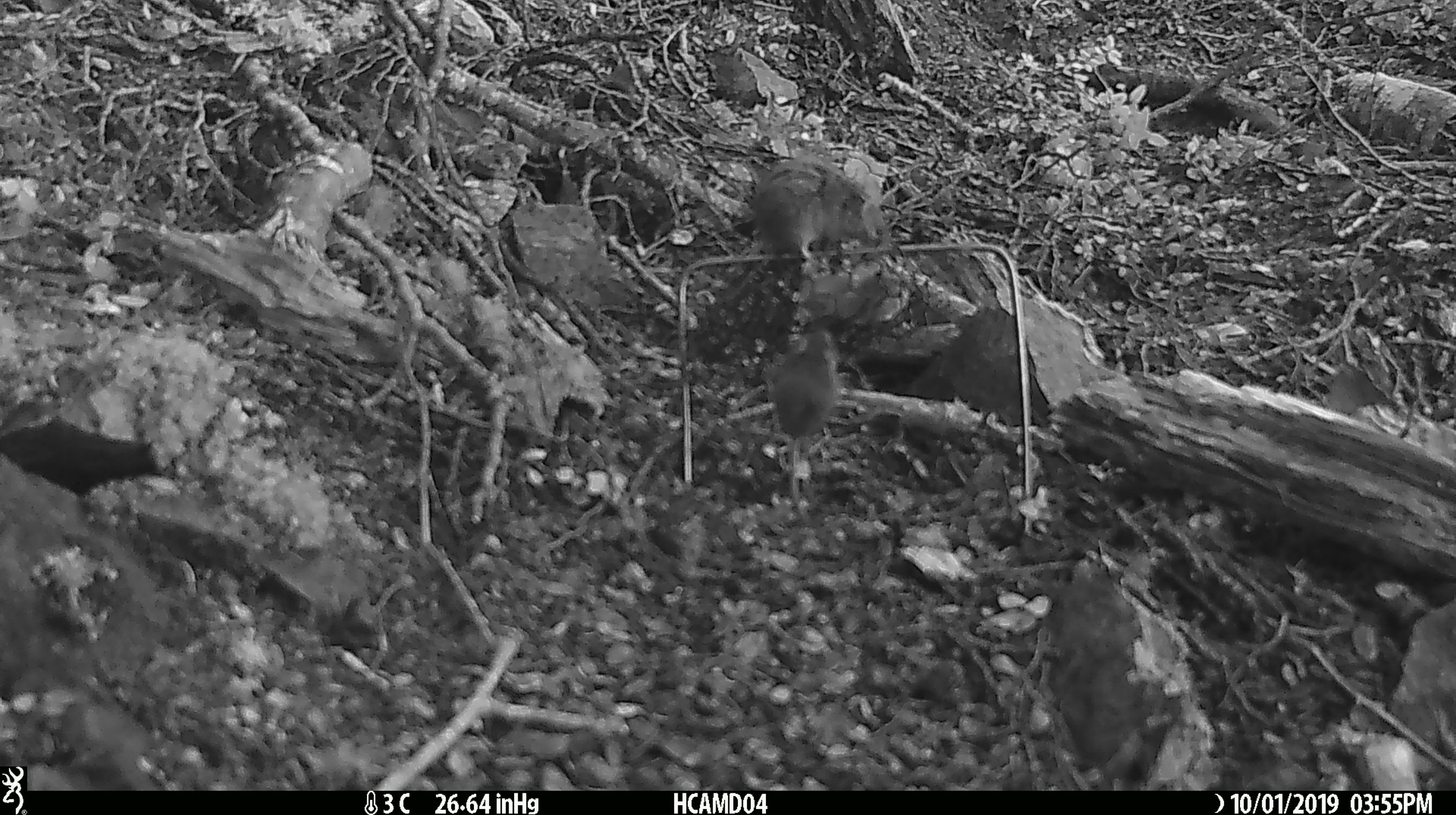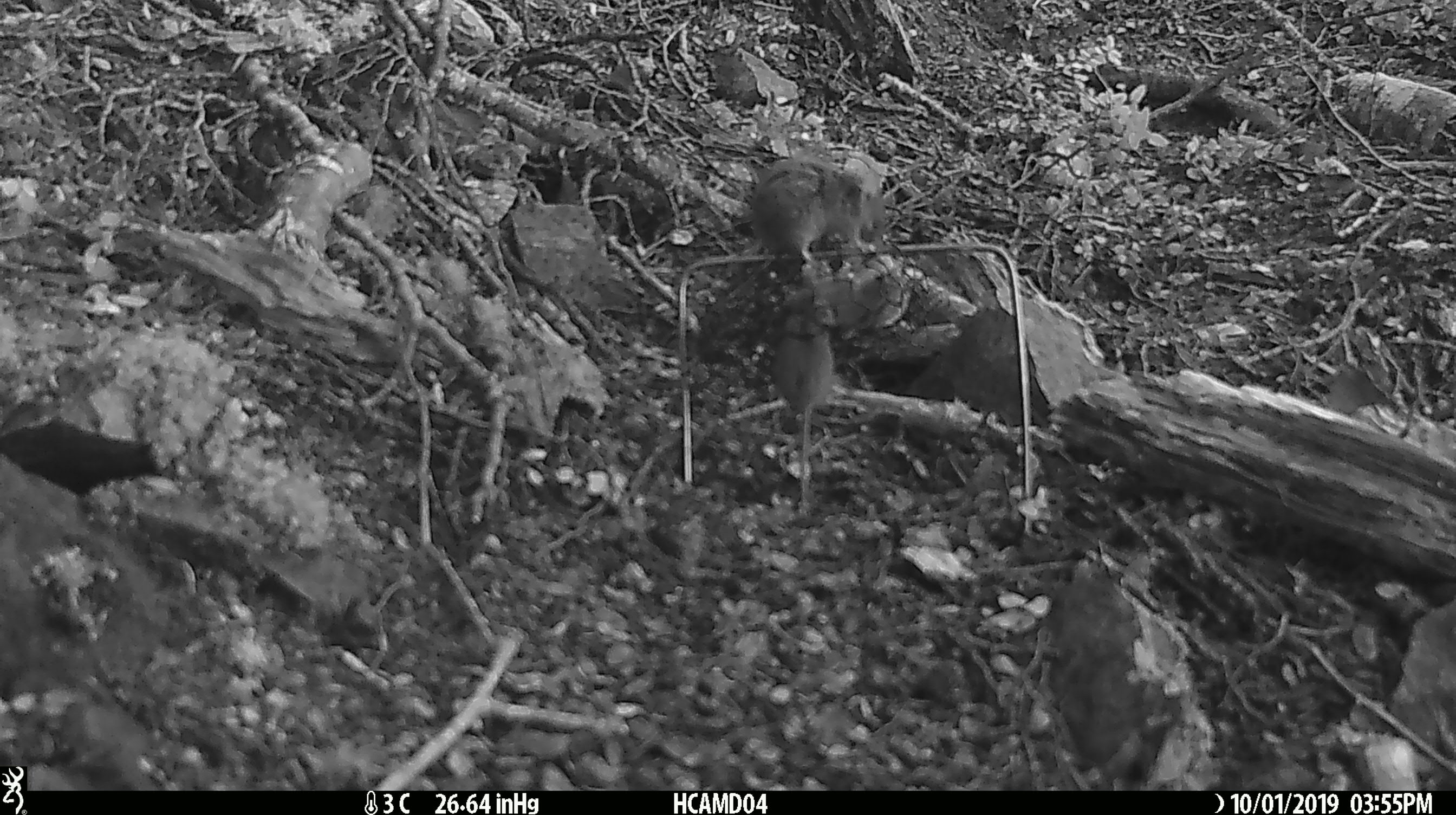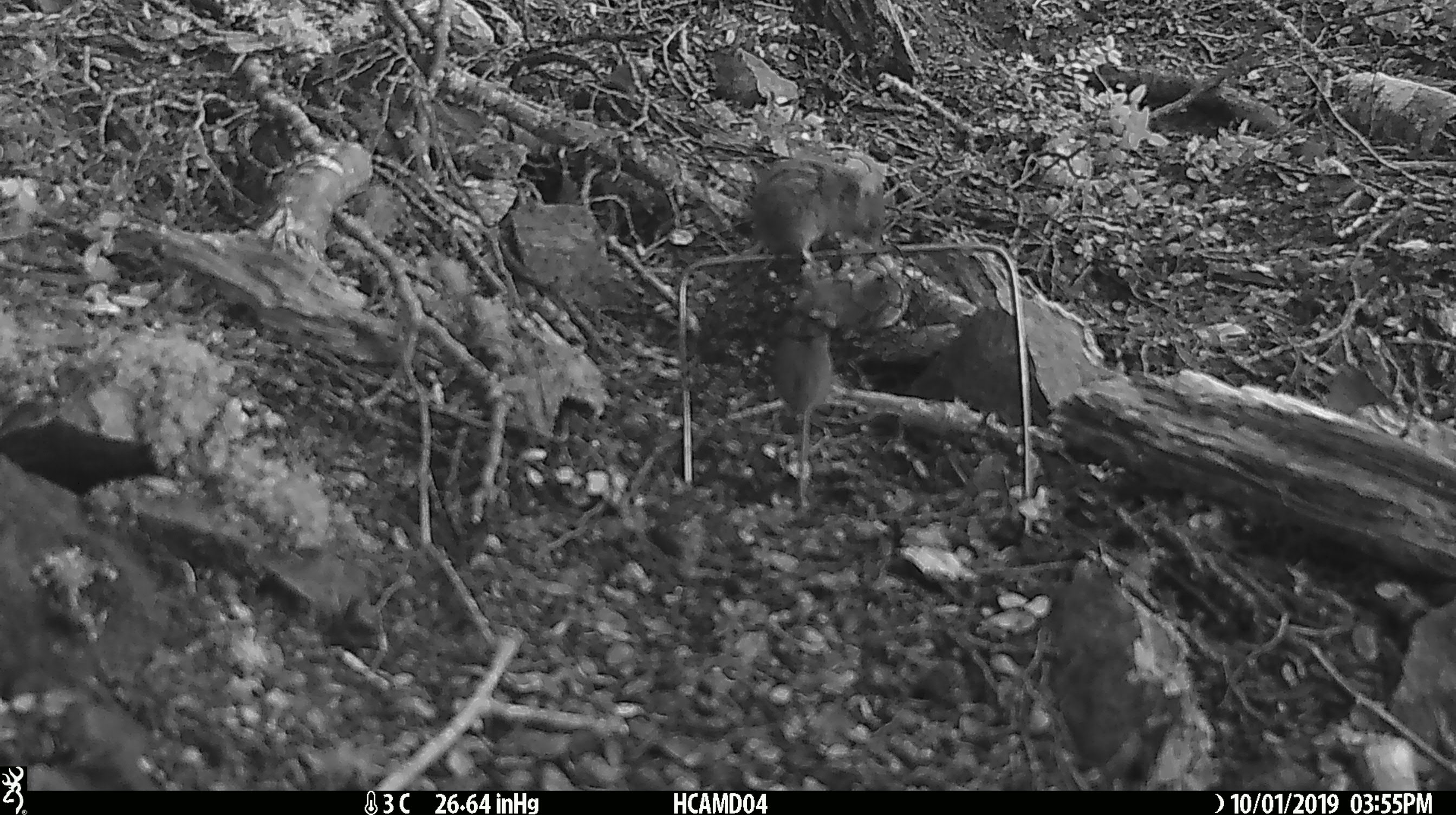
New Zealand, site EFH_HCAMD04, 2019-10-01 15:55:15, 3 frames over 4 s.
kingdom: Animalia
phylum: Chordata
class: Mammalia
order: Rodentia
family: Muridae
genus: Mus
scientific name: Mus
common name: mouse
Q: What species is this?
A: Mouse (Mus).